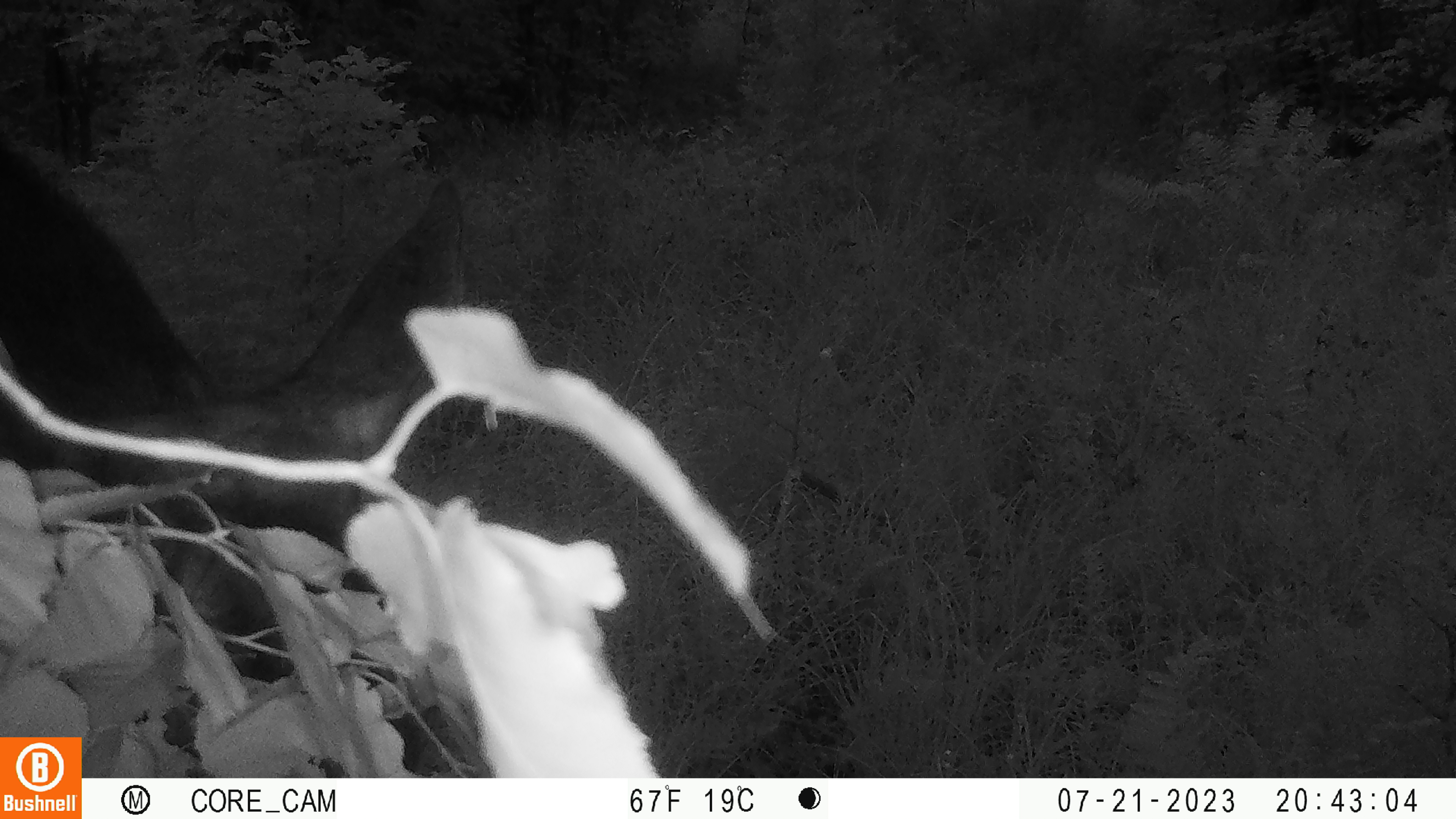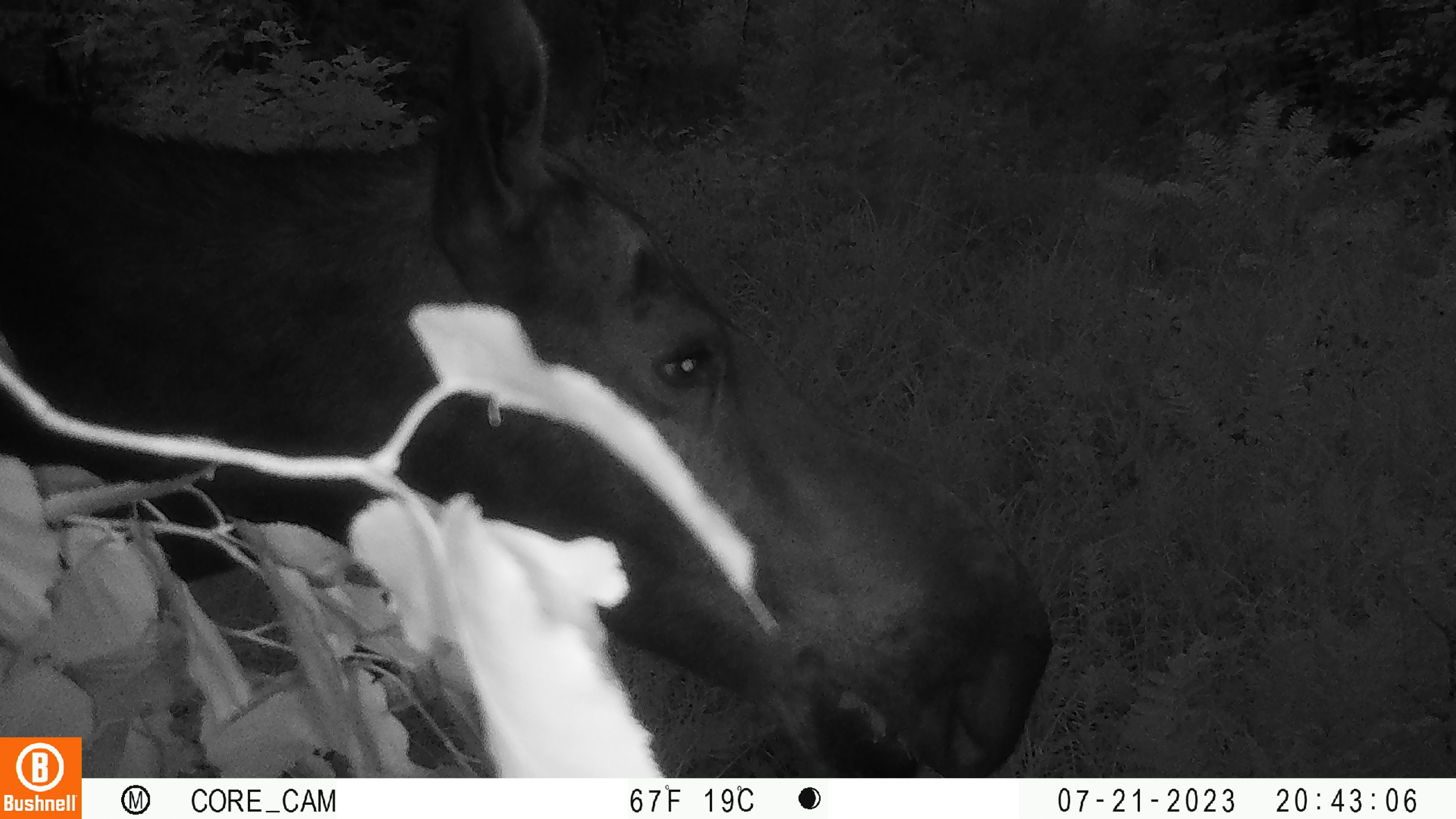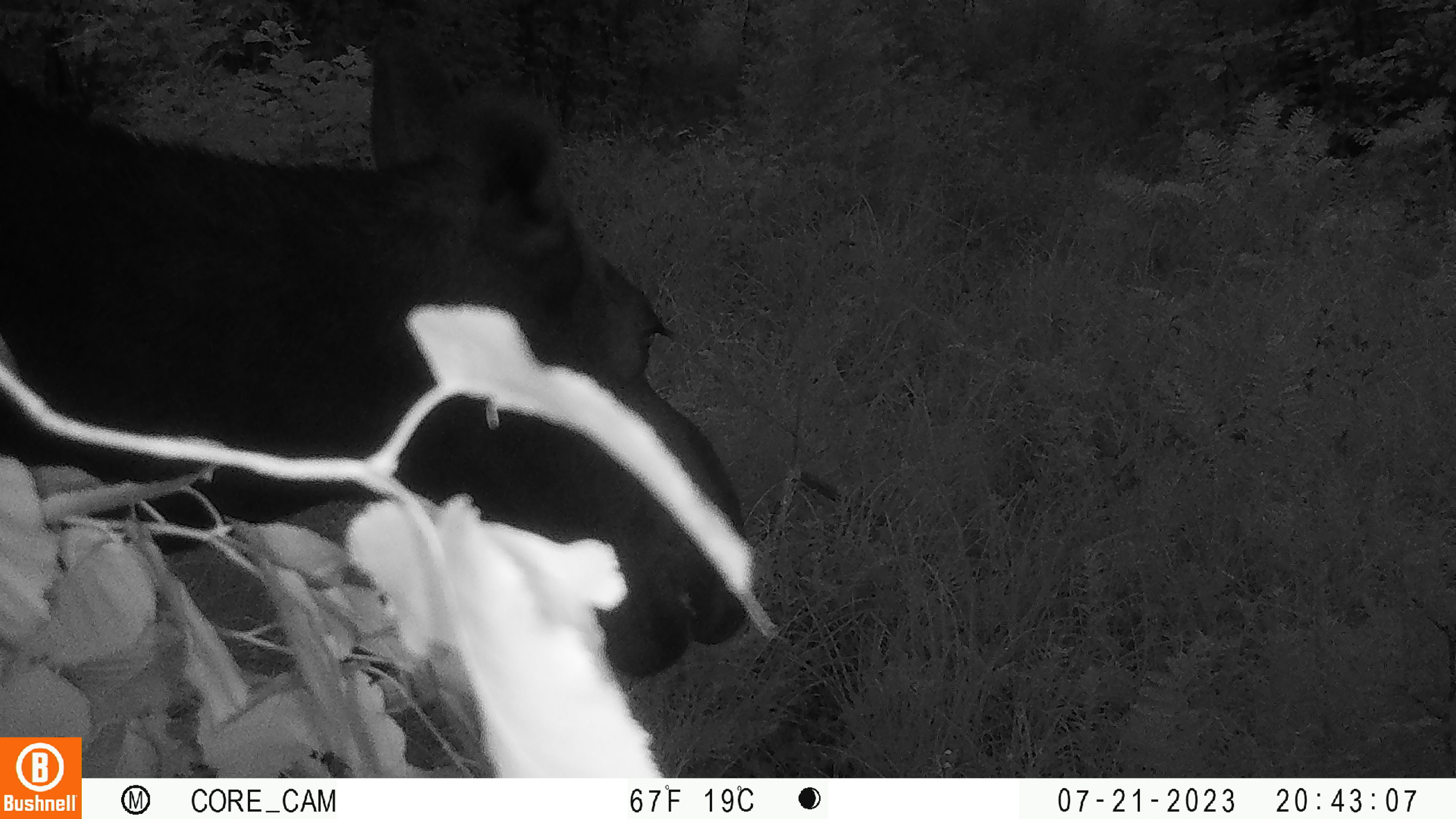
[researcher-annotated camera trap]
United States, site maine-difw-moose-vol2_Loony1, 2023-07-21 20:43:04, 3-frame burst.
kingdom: Animalia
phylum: Chordata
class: Mammalia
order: Artiodactyla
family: Cervidae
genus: Alces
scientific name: Alces alces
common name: moose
Moose (Alces alces).